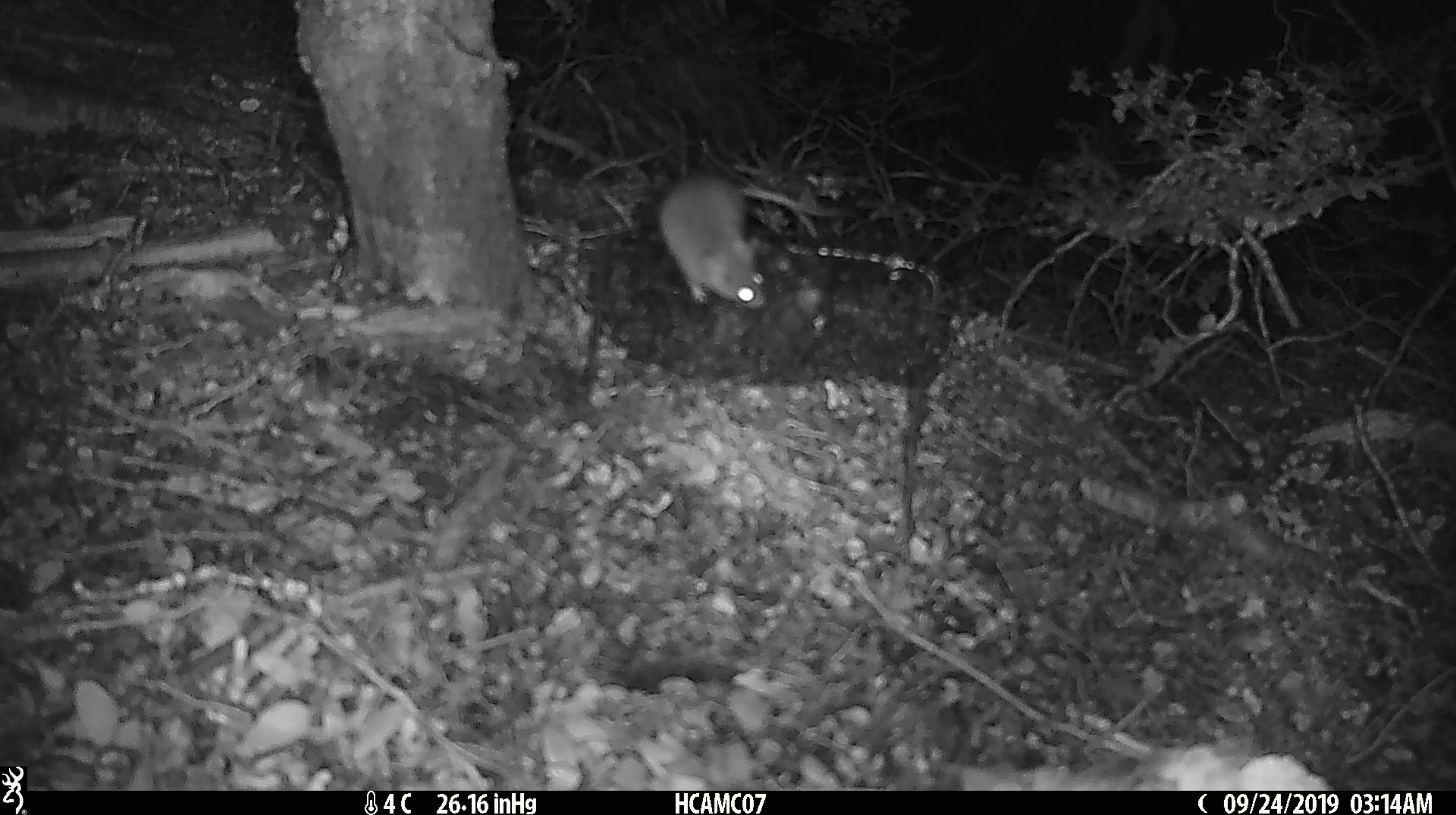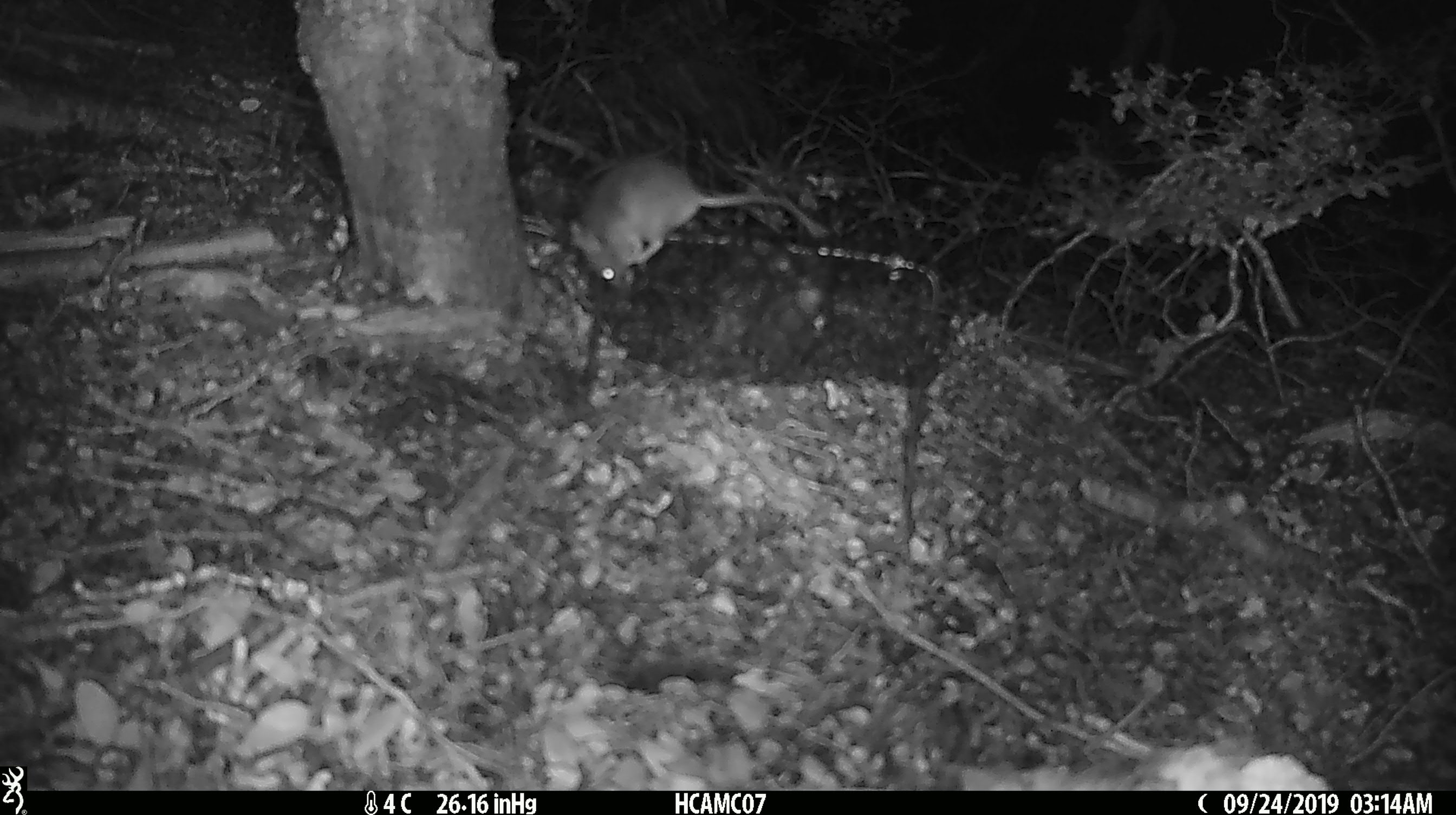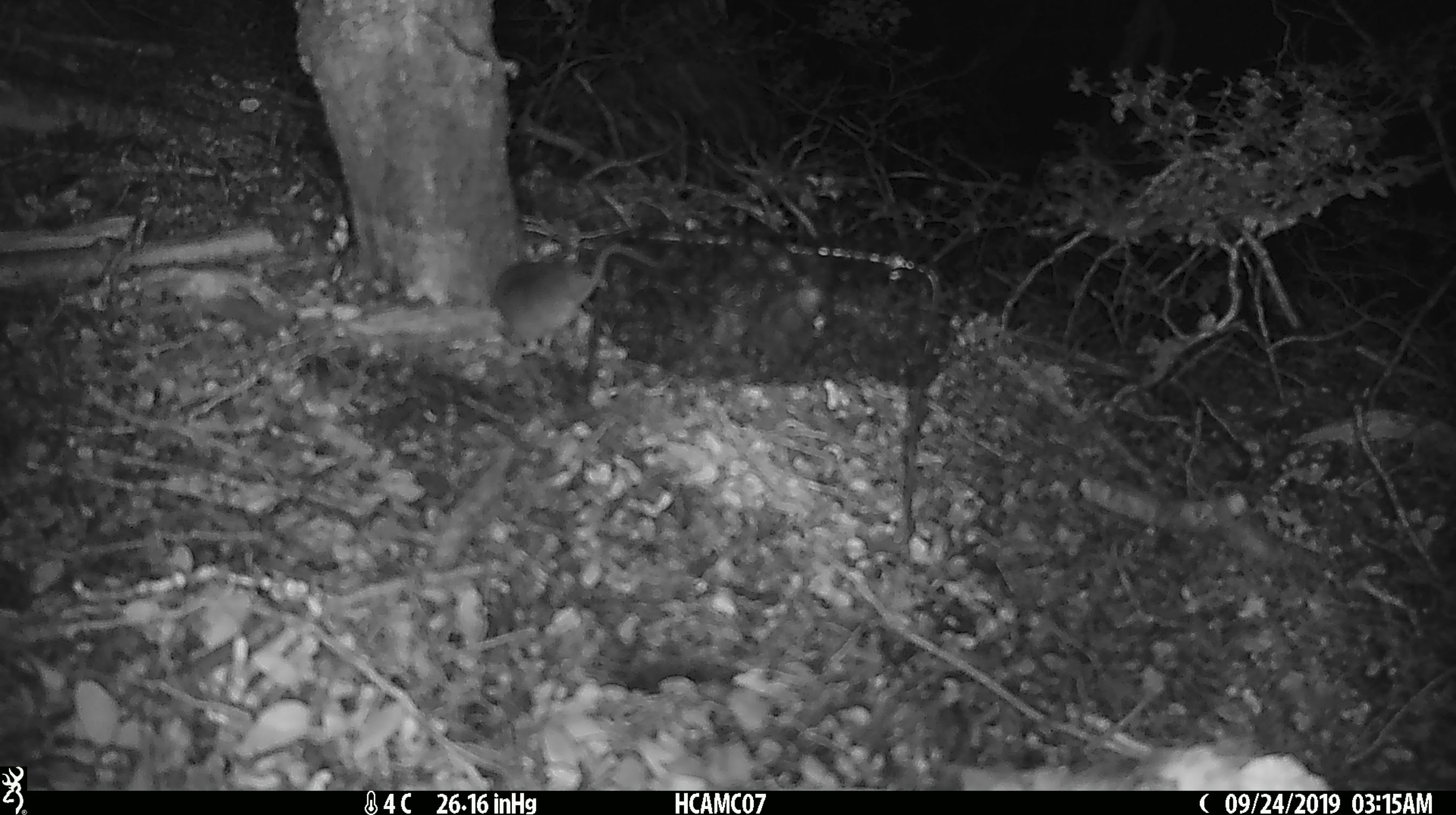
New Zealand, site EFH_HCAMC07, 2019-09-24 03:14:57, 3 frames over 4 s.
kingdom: Animalia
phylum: Chordata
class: Mammalia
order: Rodentia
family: Muridae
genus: Mus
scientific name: Mus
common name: mouse